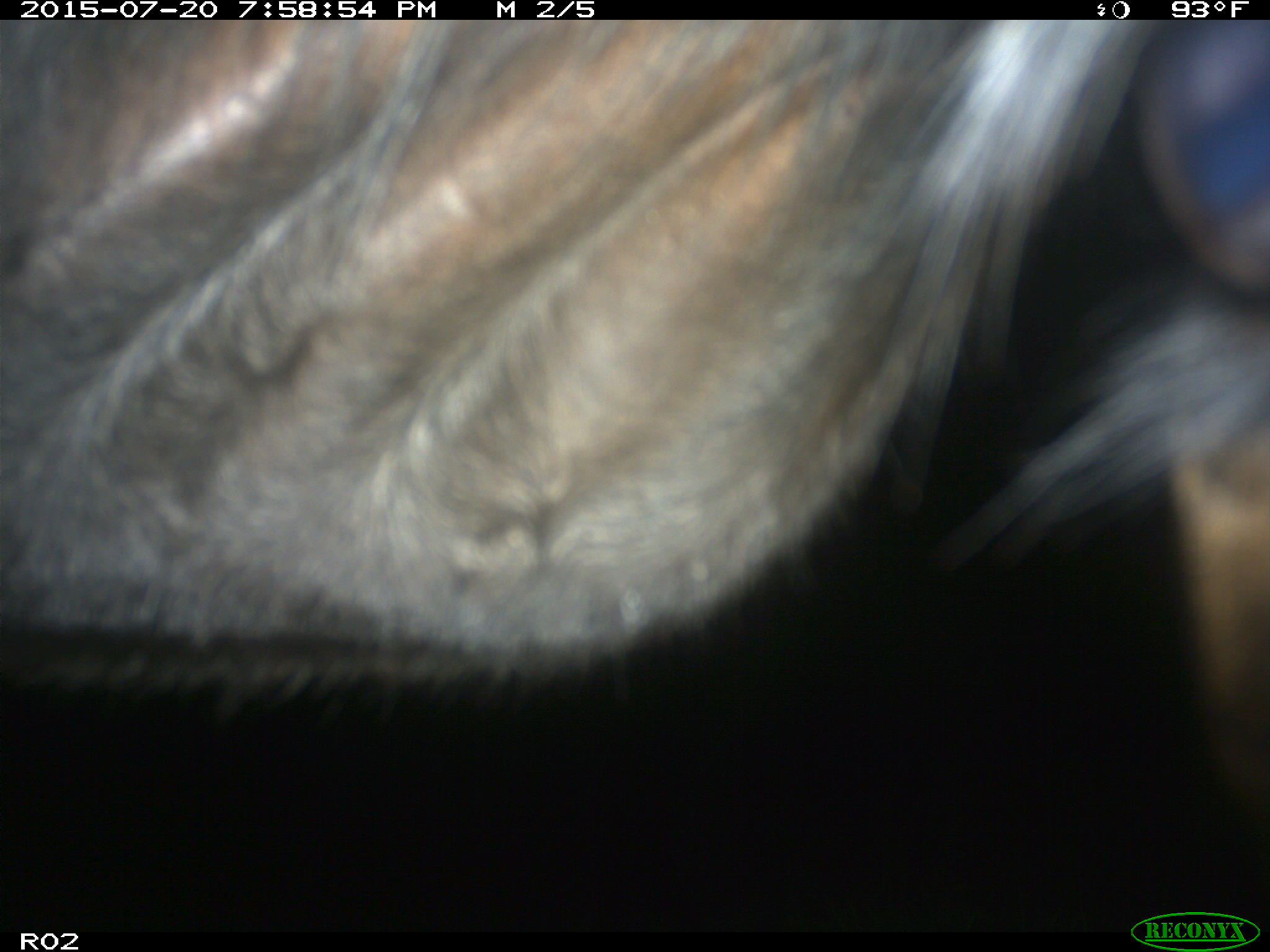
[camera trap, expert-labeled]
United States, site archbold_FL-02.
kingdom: Animalia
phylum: Chordata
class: Mammalia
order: Artiodactyla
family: Bovidae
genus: Bos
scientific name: Bos taurus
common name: domestic cow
Bos taurus (domestic cow).